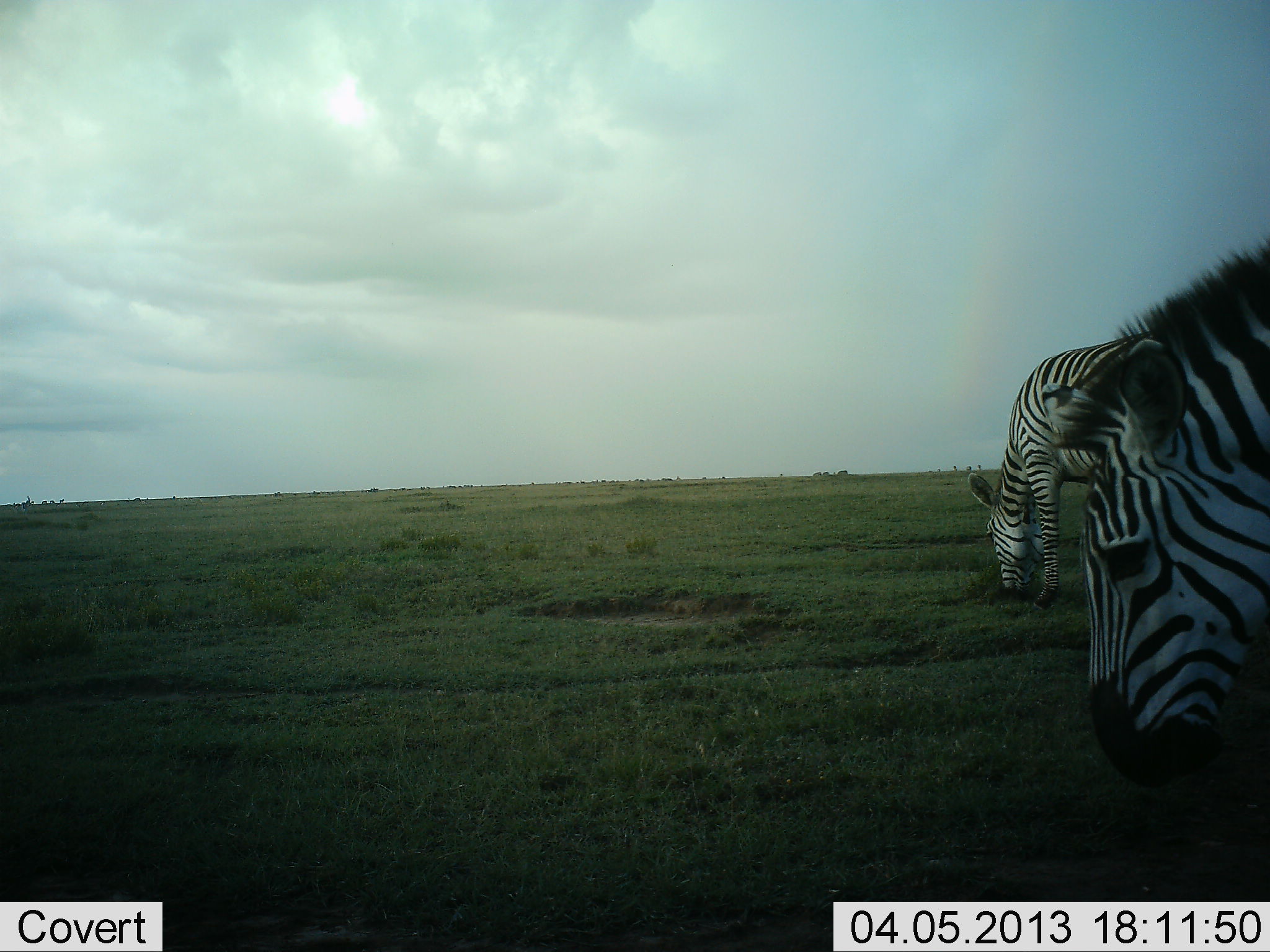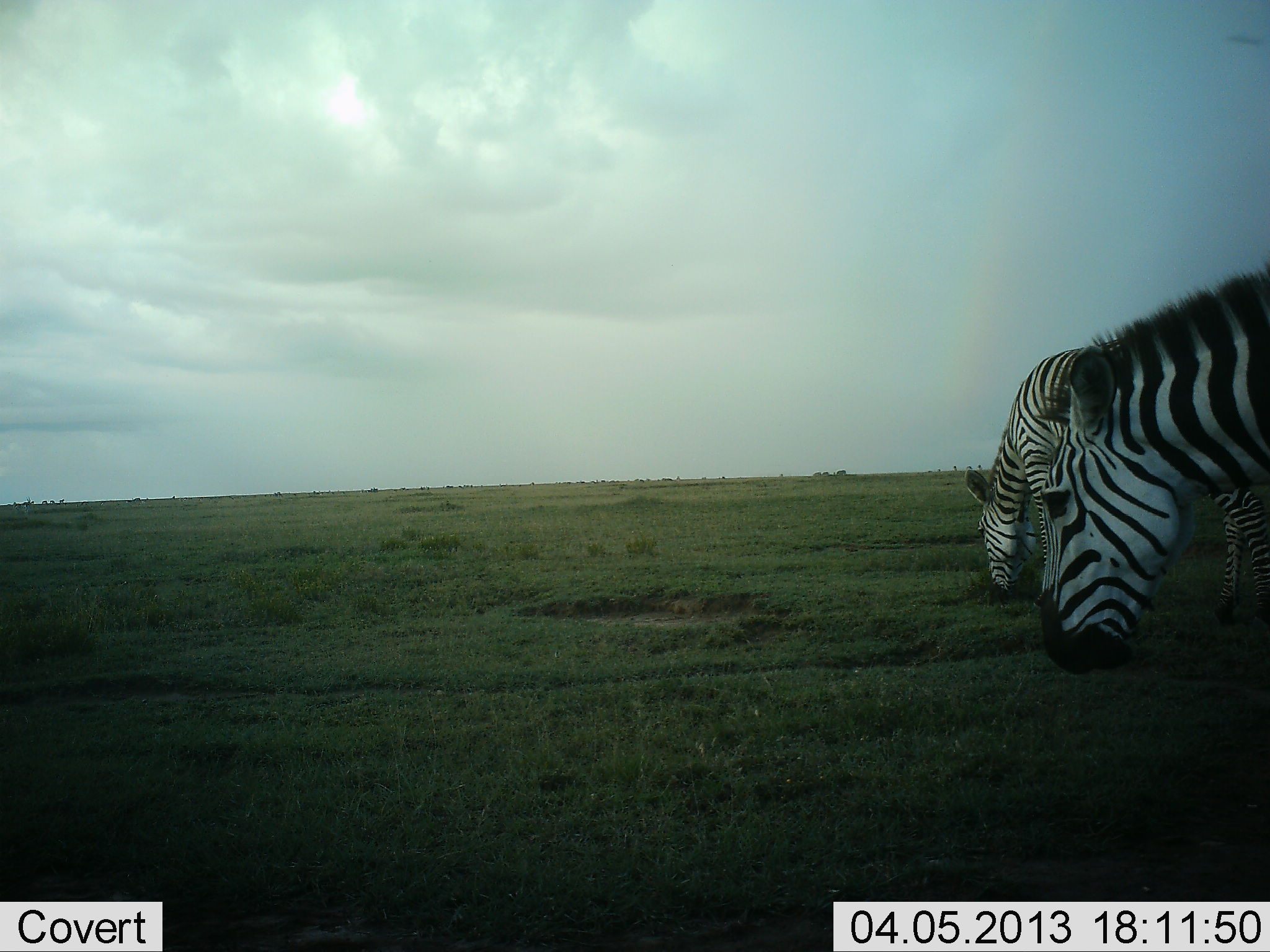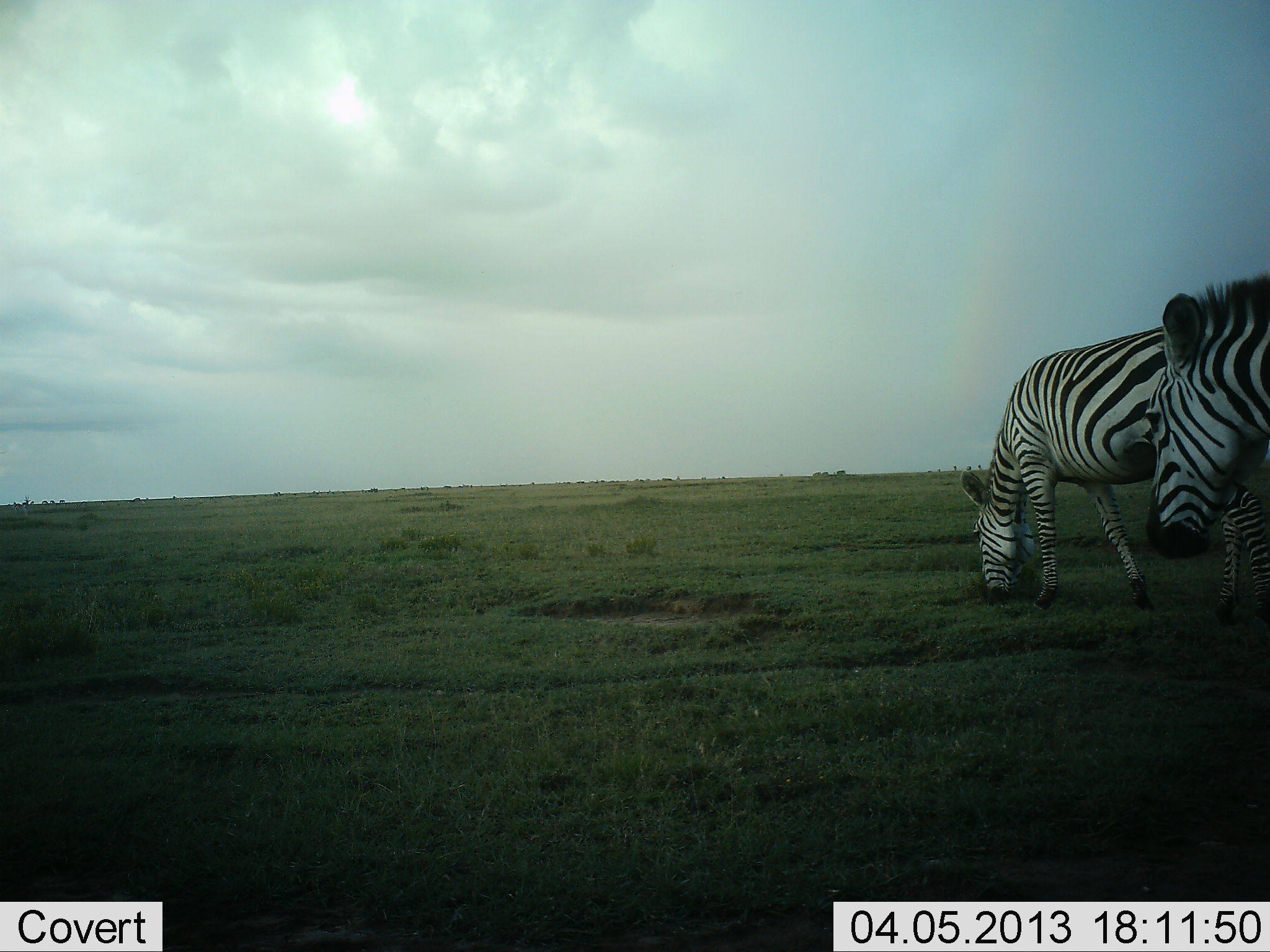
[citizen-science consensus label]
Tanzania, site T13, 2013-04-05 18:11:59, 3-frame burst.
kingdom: Animalia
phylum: Chordata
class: Mammalia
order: Perissodactyla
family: Equidae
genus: Equus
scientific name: Equus quagga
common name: plains zebra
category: zebra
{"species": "zebra (plains zebra) (Equus quagga)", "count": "2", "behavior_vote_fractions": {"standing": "23%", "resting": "0%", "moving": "4%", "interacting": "0%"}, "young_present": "0%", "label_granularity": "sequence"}